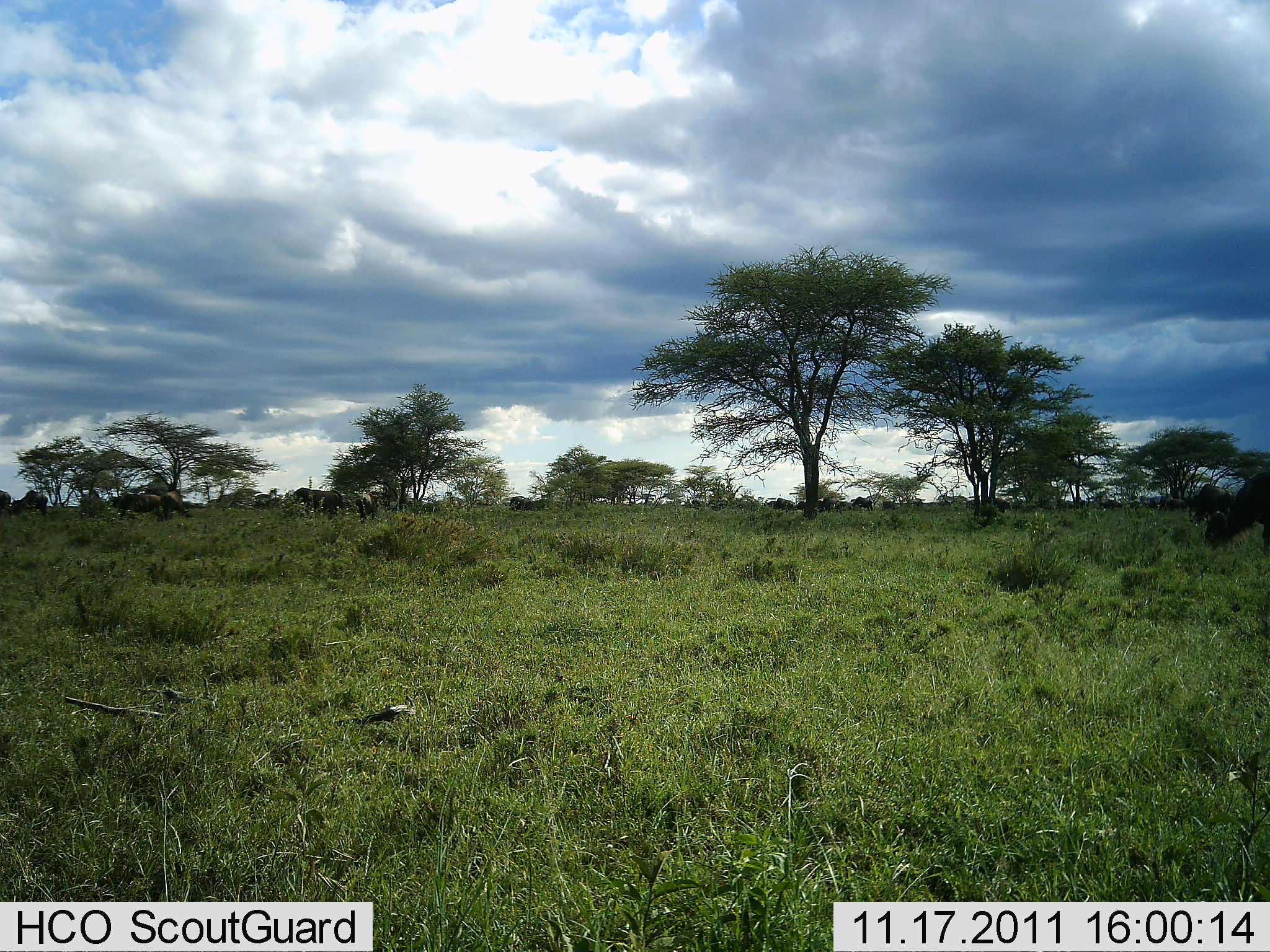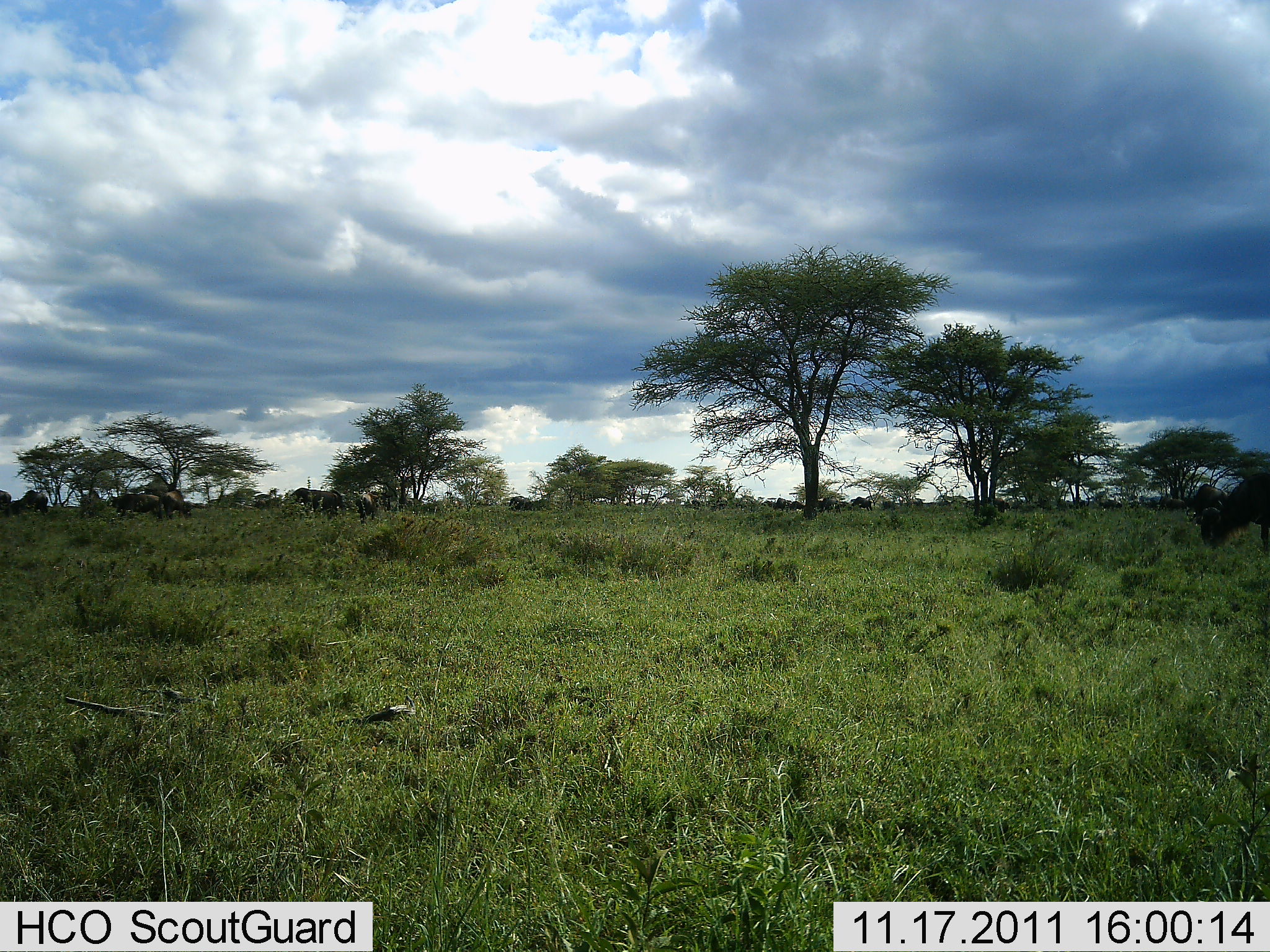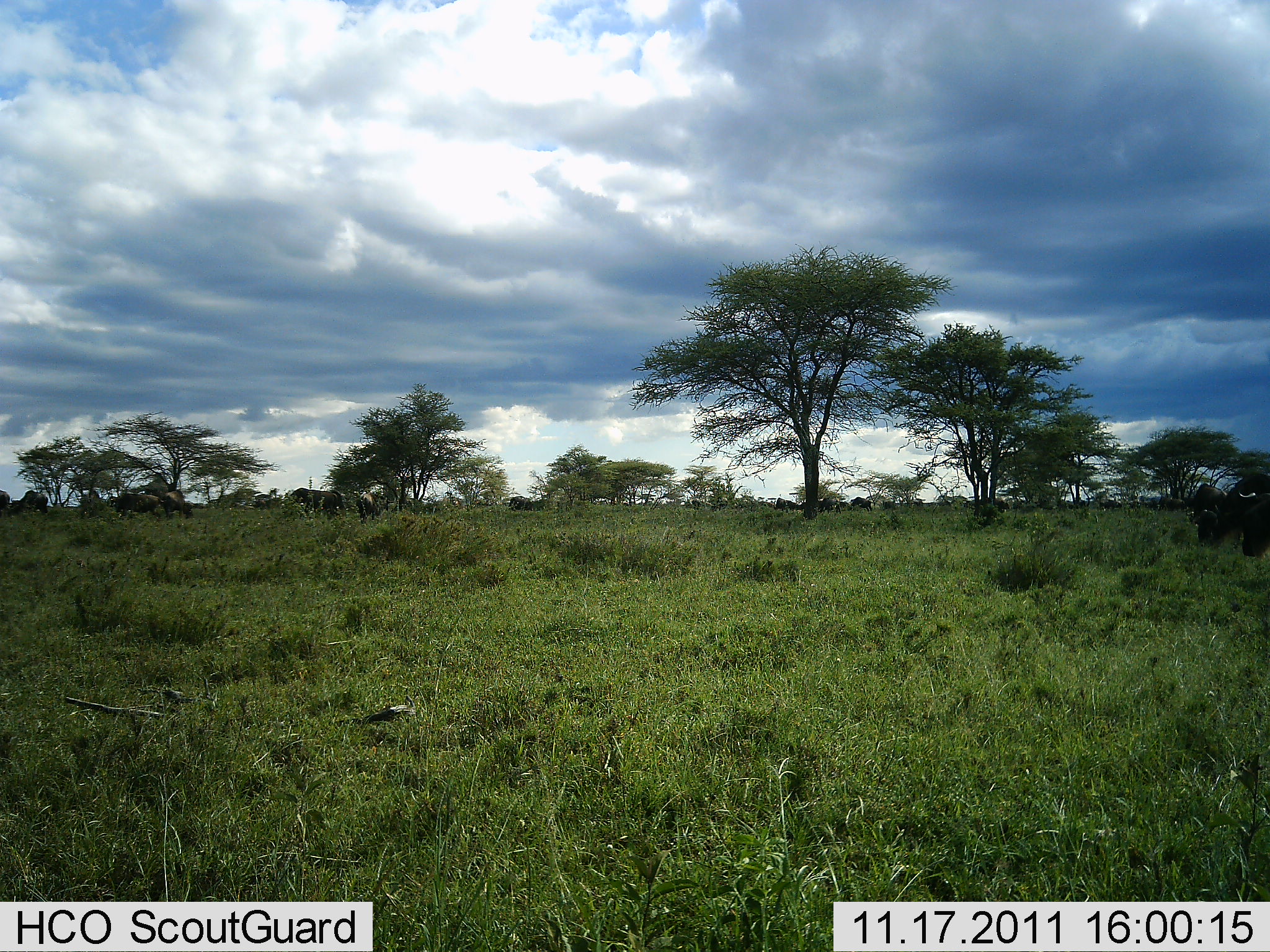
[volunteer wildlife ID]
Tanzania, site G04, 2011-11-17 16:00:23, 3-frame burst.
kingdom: Animalia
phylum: Chordata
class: Mammalia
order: Artiodactyla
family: Bovidae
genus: Connochaetes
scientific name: Connochaetes taurinus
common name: blue wildebeest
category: wildebeest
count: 11-50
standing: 18%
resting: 0%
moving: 36%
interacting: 9%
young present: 0%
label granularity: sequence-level